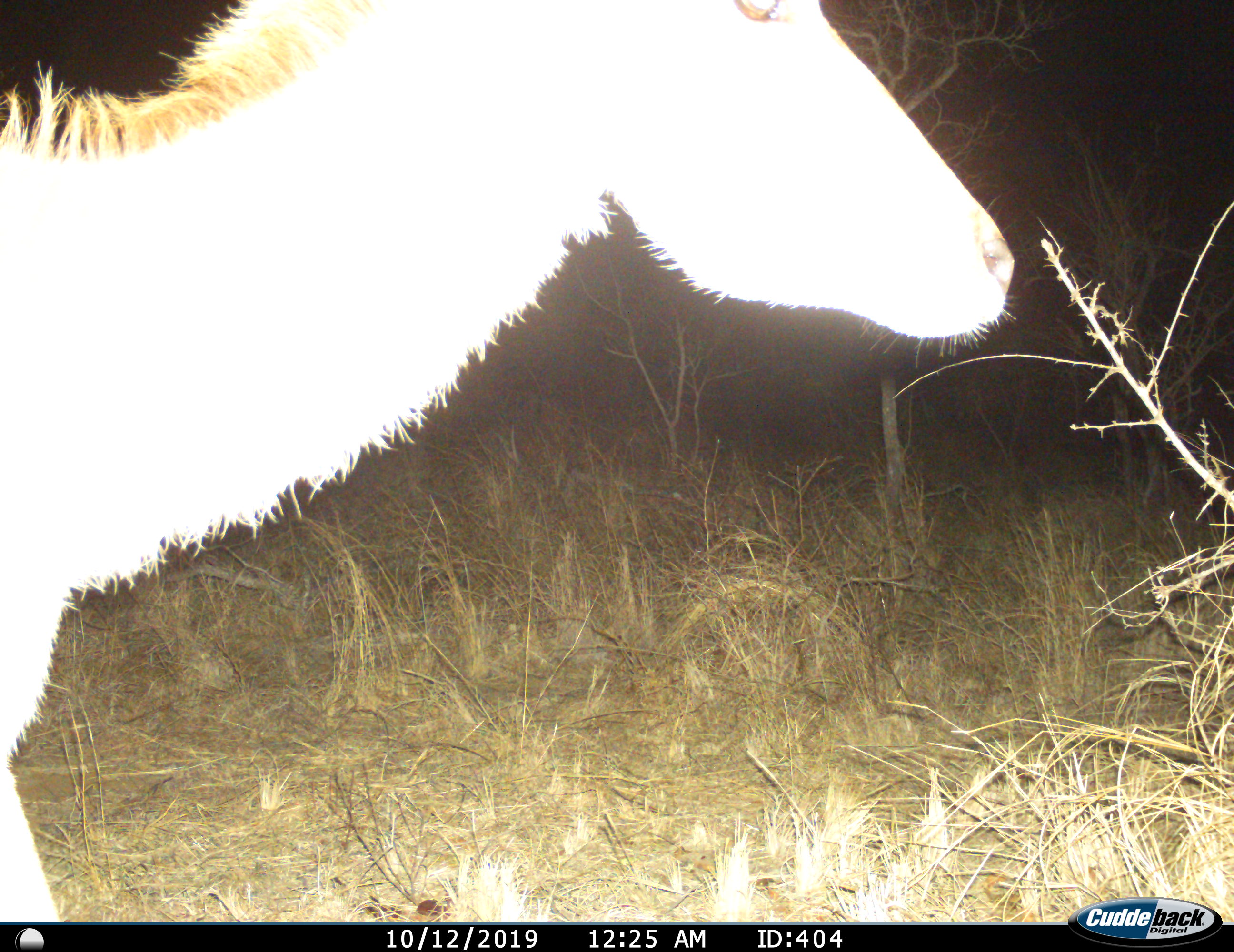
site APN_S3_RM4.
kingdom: Animalia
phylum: Chordata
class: Mammalia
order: Artiodactyla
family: Bovidae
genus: Tragelaphus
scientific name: Tragelaphus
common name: kudu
Kudu (Tragelaphus), count 1. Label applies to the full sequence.